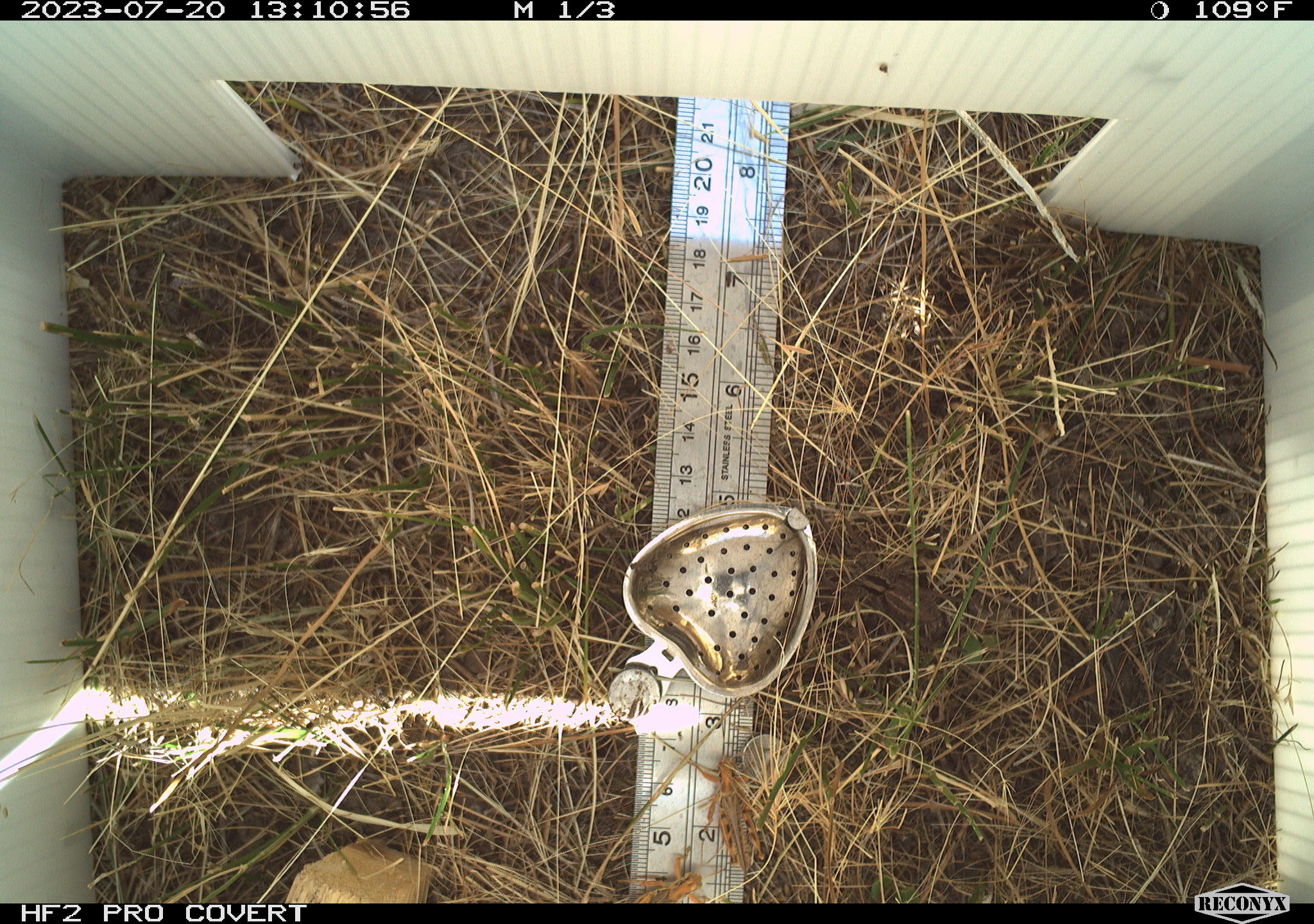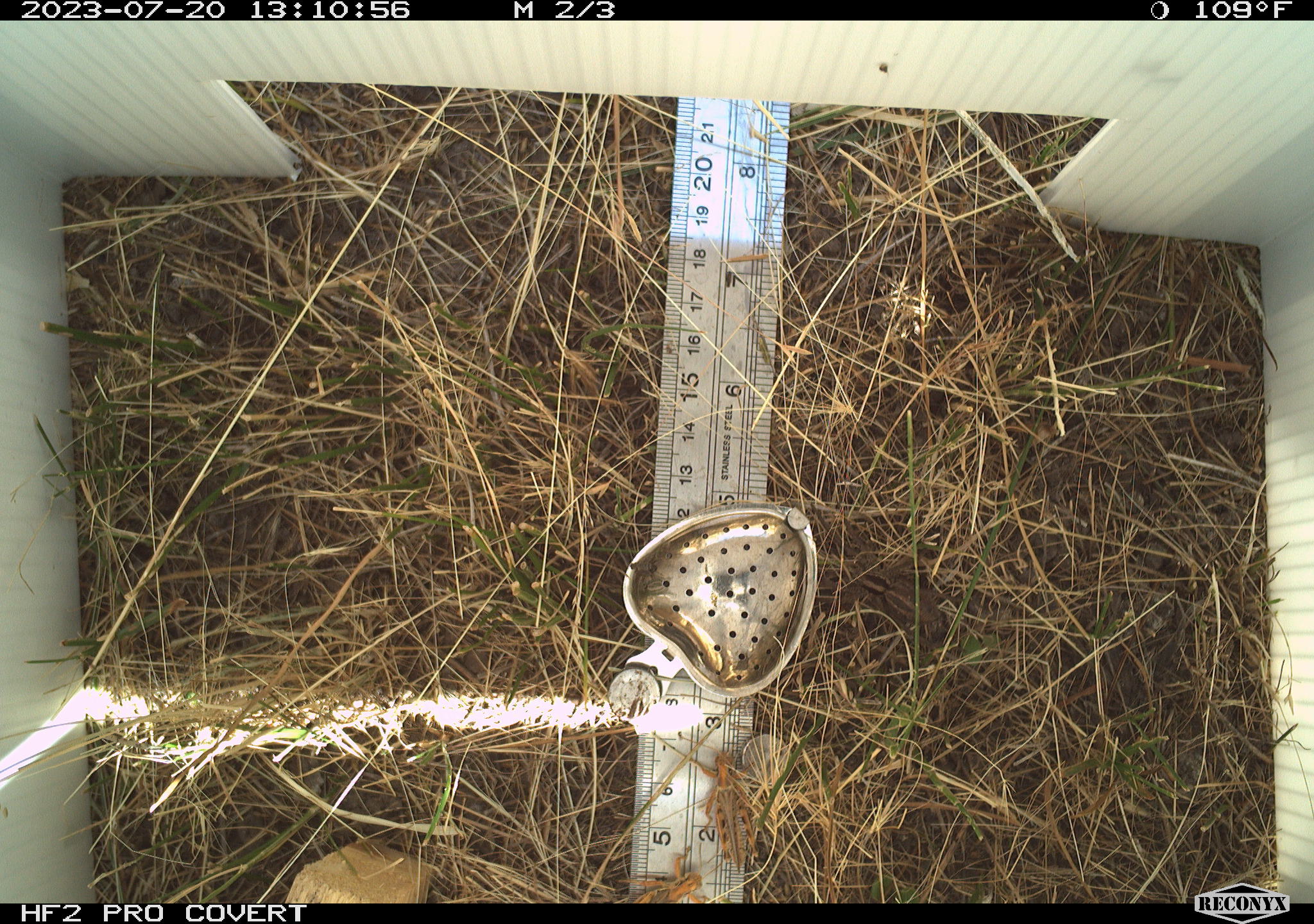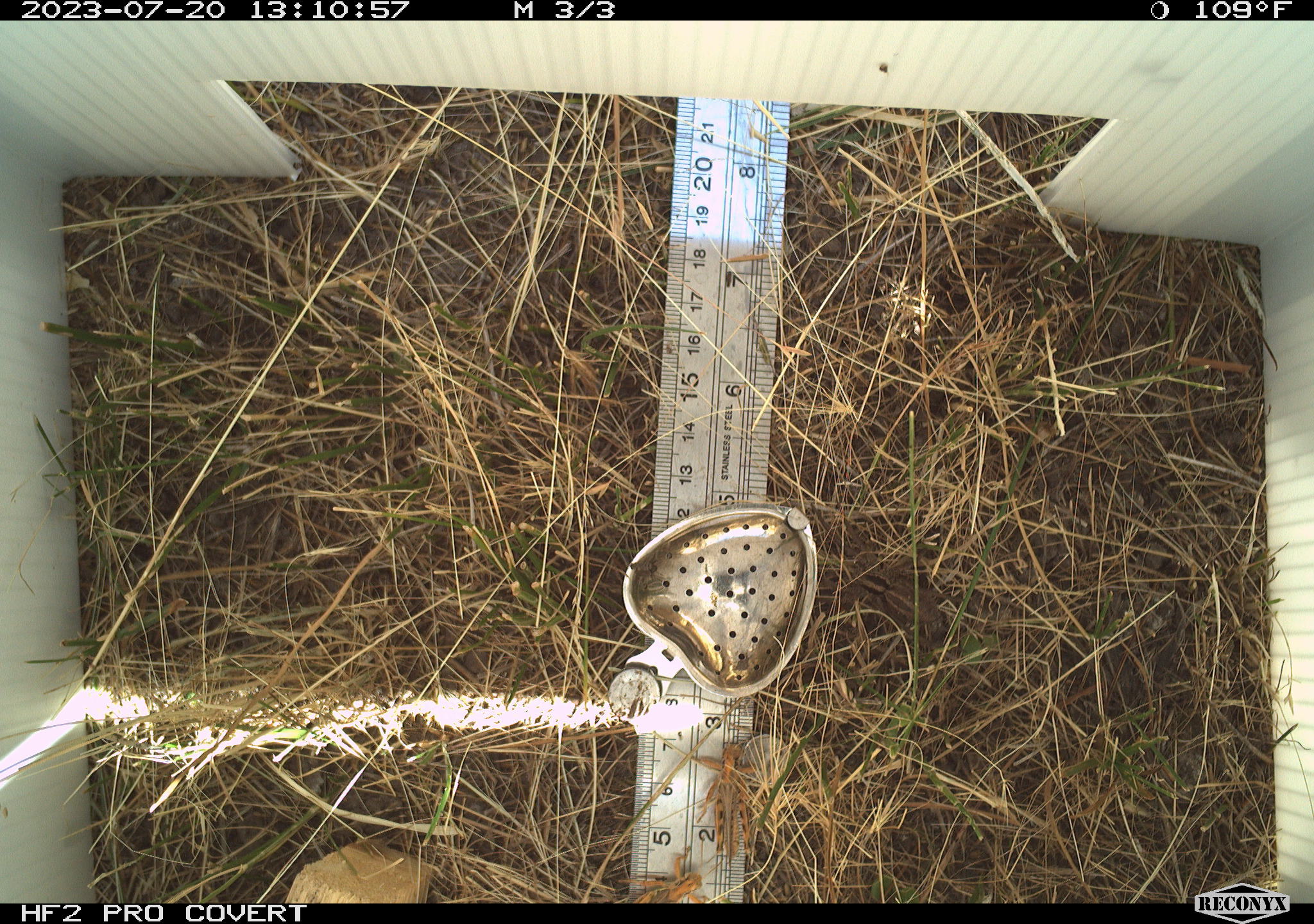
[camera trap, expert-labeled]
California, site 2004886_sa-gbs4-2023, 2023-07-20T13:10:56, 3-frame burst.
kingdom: Animalia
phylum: Arthropoda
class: Insecta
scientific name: Insecta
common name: insect